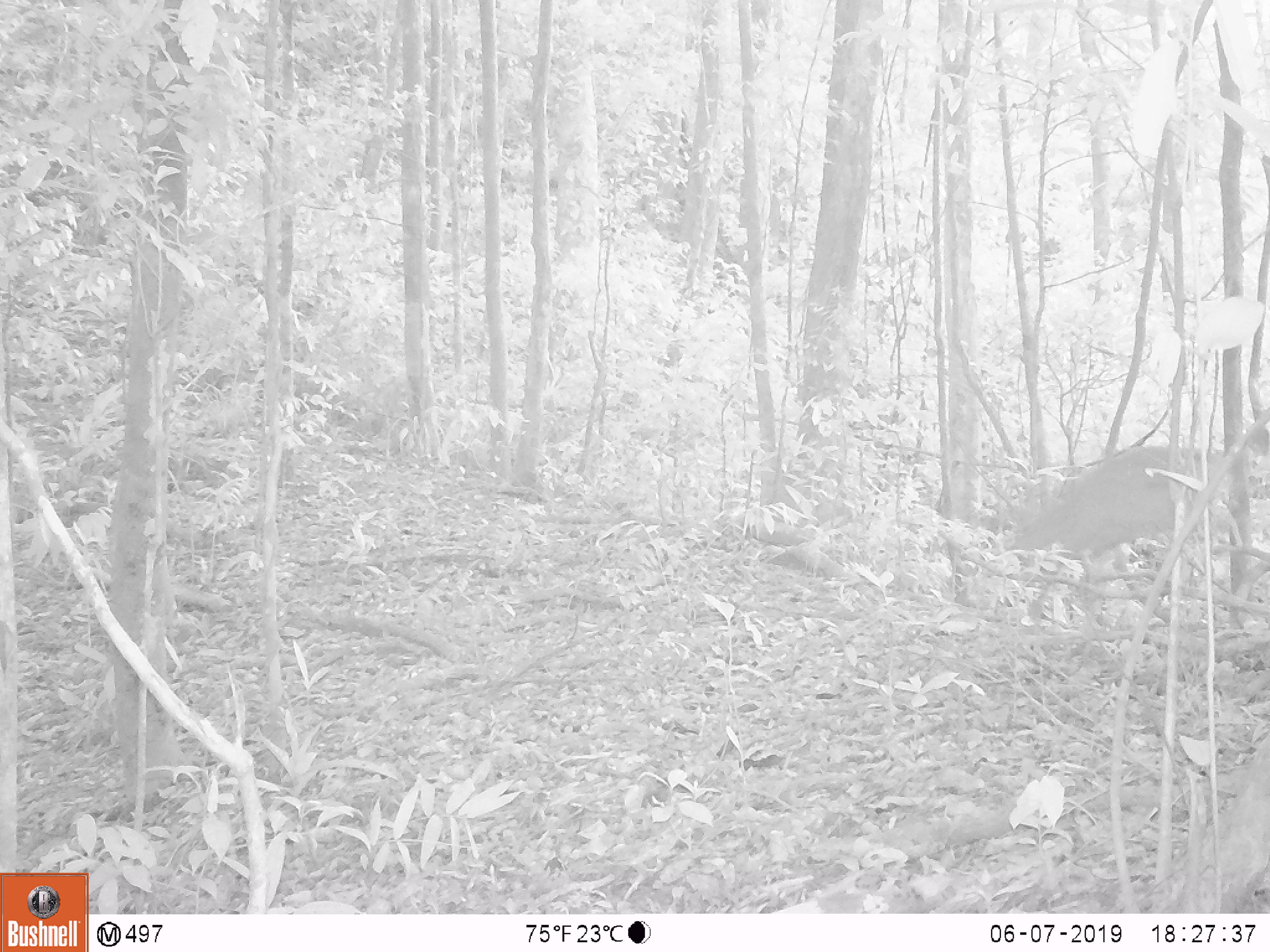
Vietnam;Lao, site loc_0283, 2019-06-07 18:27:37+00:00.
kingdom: Animalia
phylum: Chordata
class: Mammalia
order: Artiodactyla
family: Cervidae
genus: Muntiacus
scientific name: Muntiacus vuquangensis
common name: large-antlered muntjac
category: large antlered muntjac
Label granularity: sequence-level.